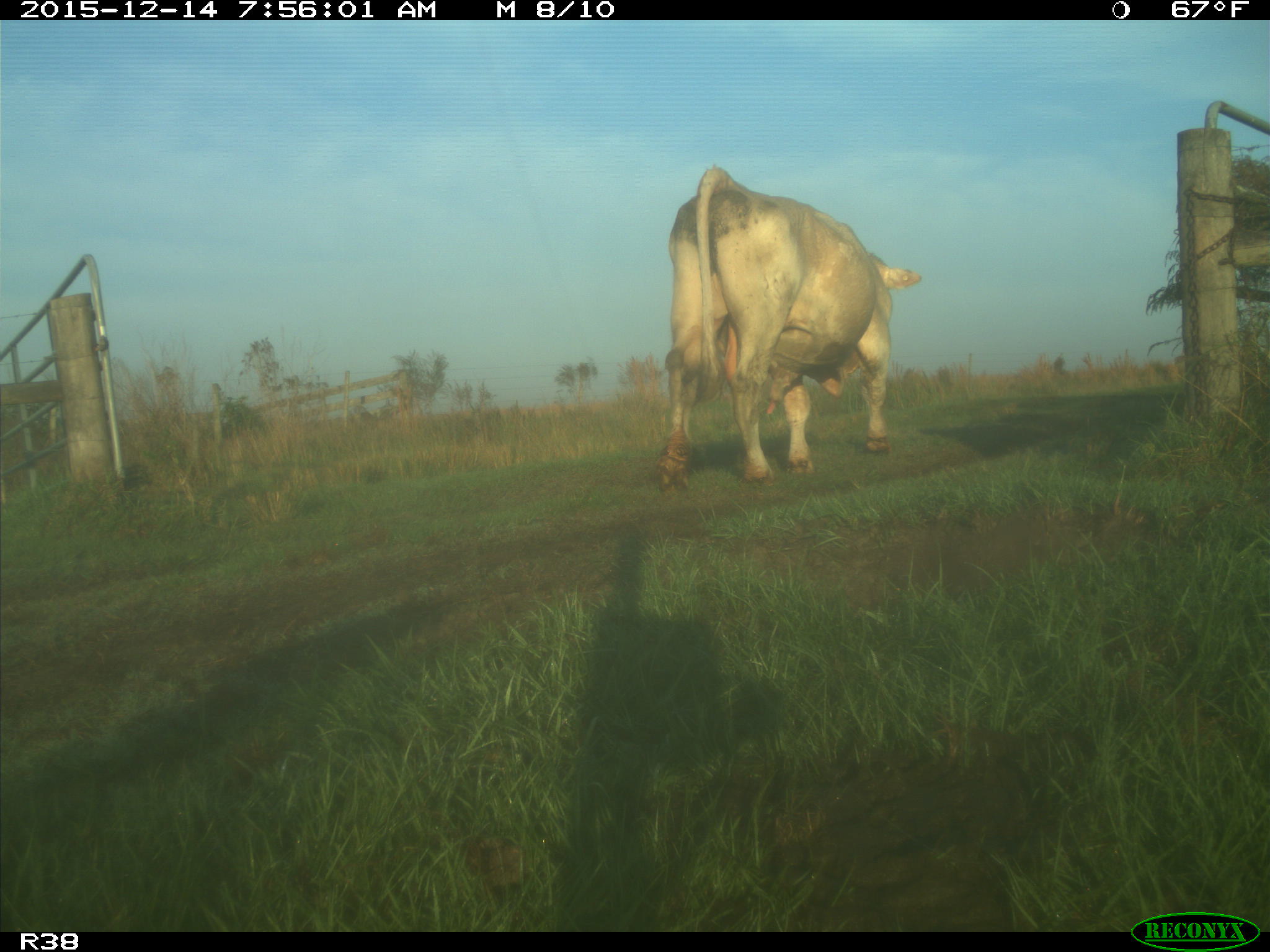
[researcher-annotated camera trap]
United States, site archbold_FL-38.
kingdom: Animalia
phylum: Chordata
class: Mammalia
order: Artiodactyla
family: Bovidae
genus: Bos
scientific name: Bos taurus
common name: domestic cow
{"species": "Bos taurus (domestic cow)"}